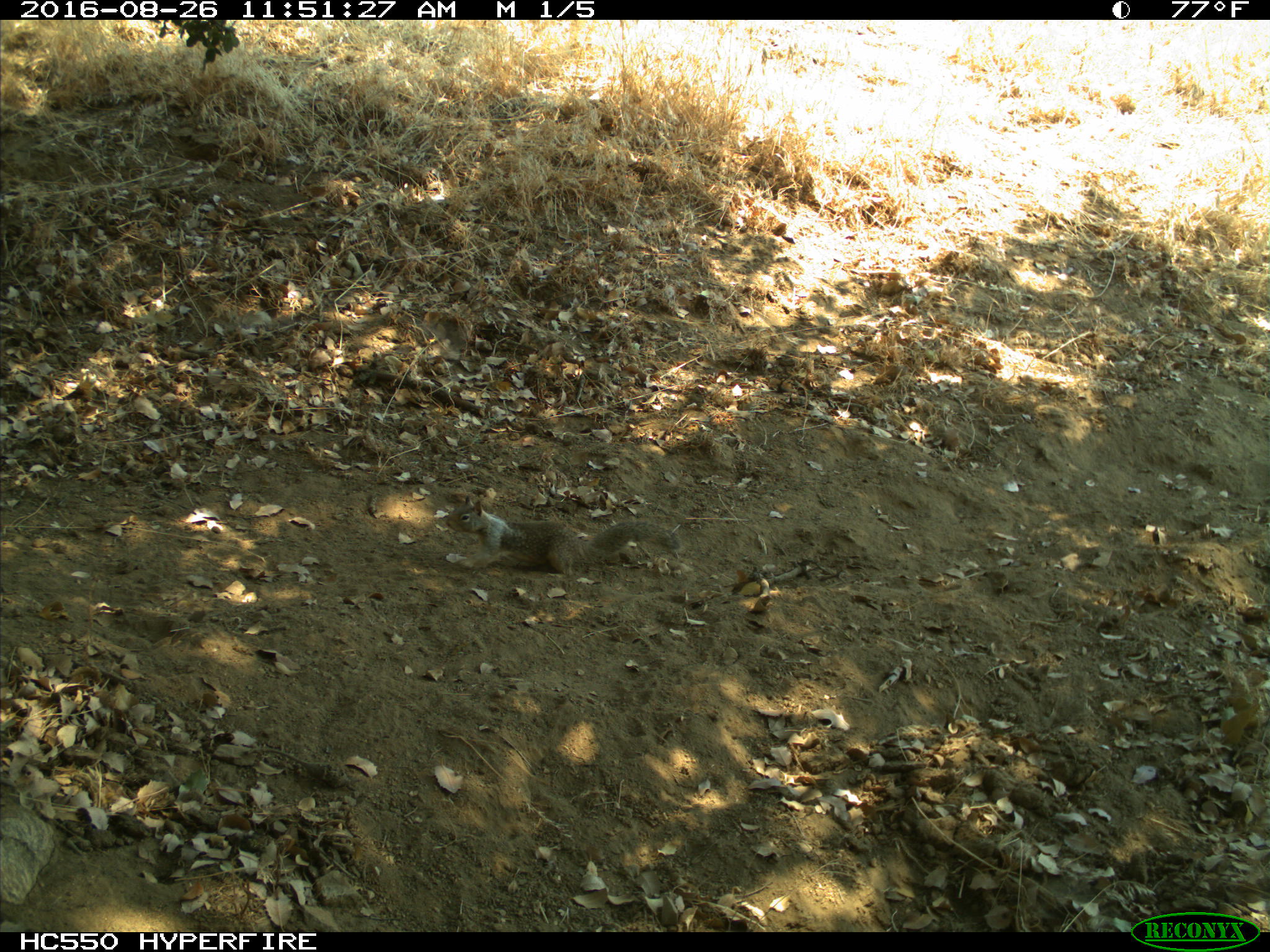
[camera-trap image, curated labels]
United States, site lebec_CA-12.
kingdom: Animalia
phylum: Chordata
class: Mammalia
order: Rodentia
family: Sciuridae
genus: Otospermophilus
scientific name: Otospermophilus beecheyi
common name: california ground squirrel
Otospermophilus beecheyi (california ground squirrel).